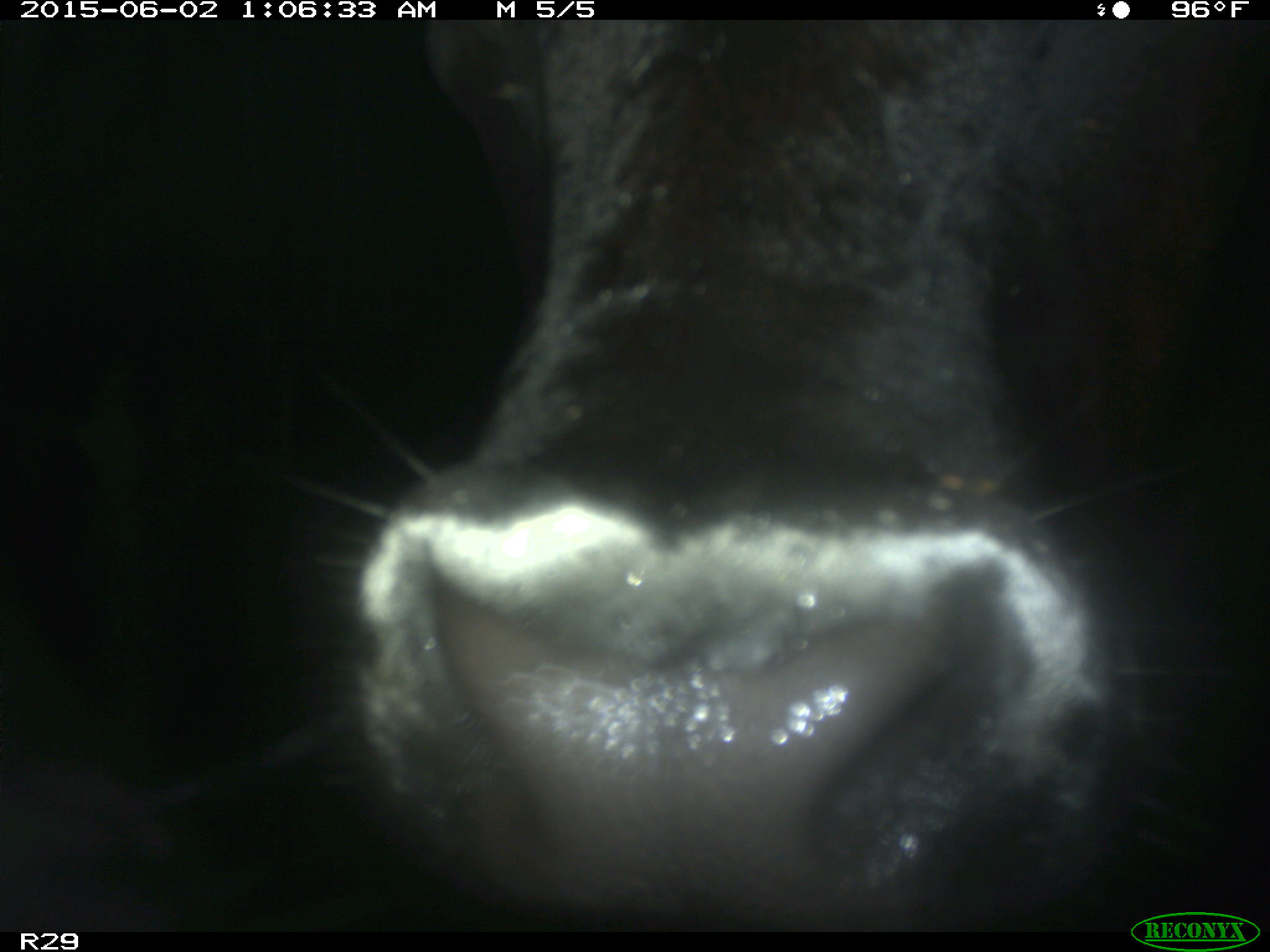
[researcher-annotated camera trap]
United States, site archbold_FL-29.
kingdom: Animalia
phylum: Chordata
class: Mammalia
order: Artiodactyla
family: Bovidae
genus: Bos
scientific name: Bos taurus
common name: domestic cow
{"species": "Bos taurus (domestic cow)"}